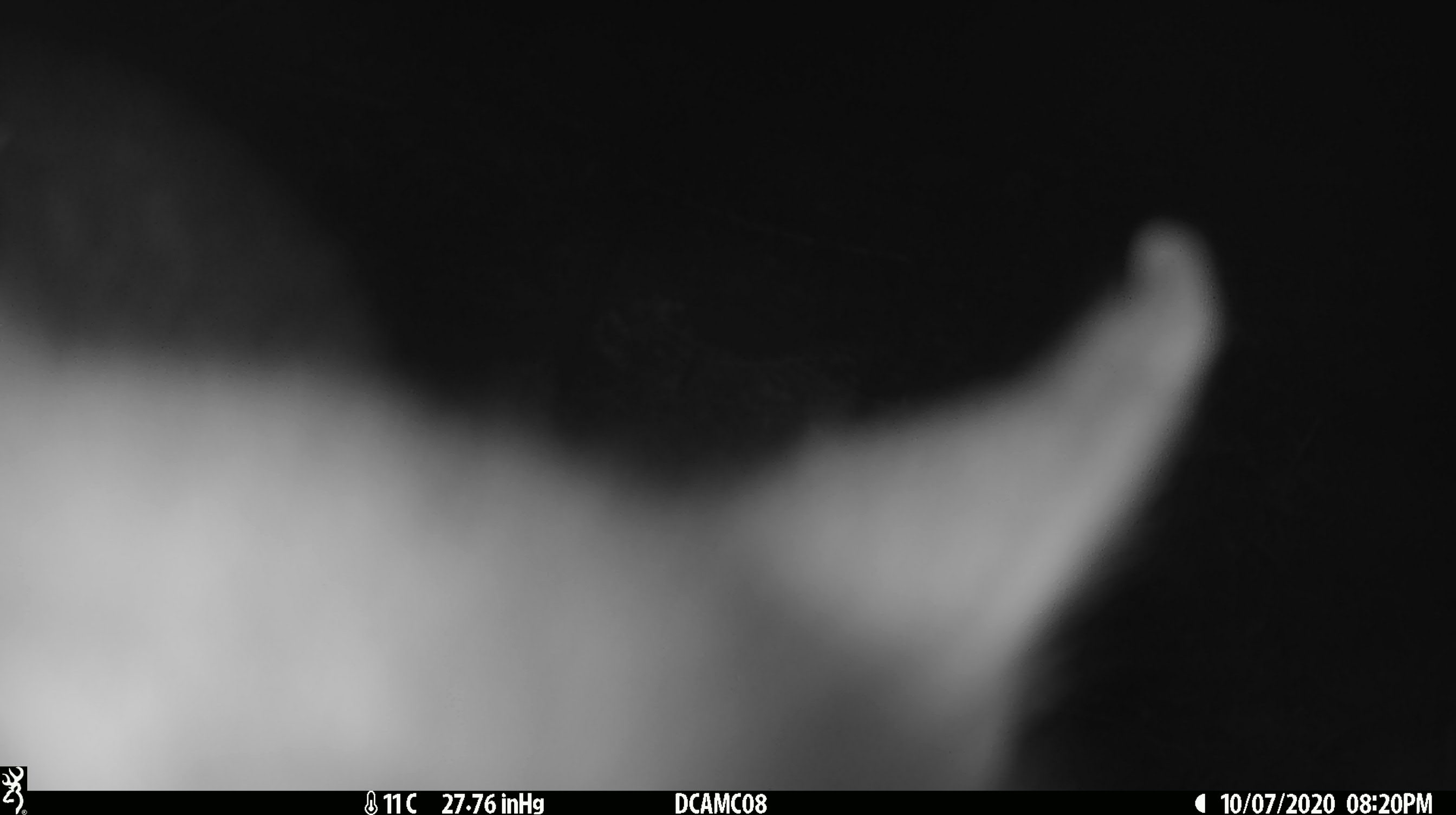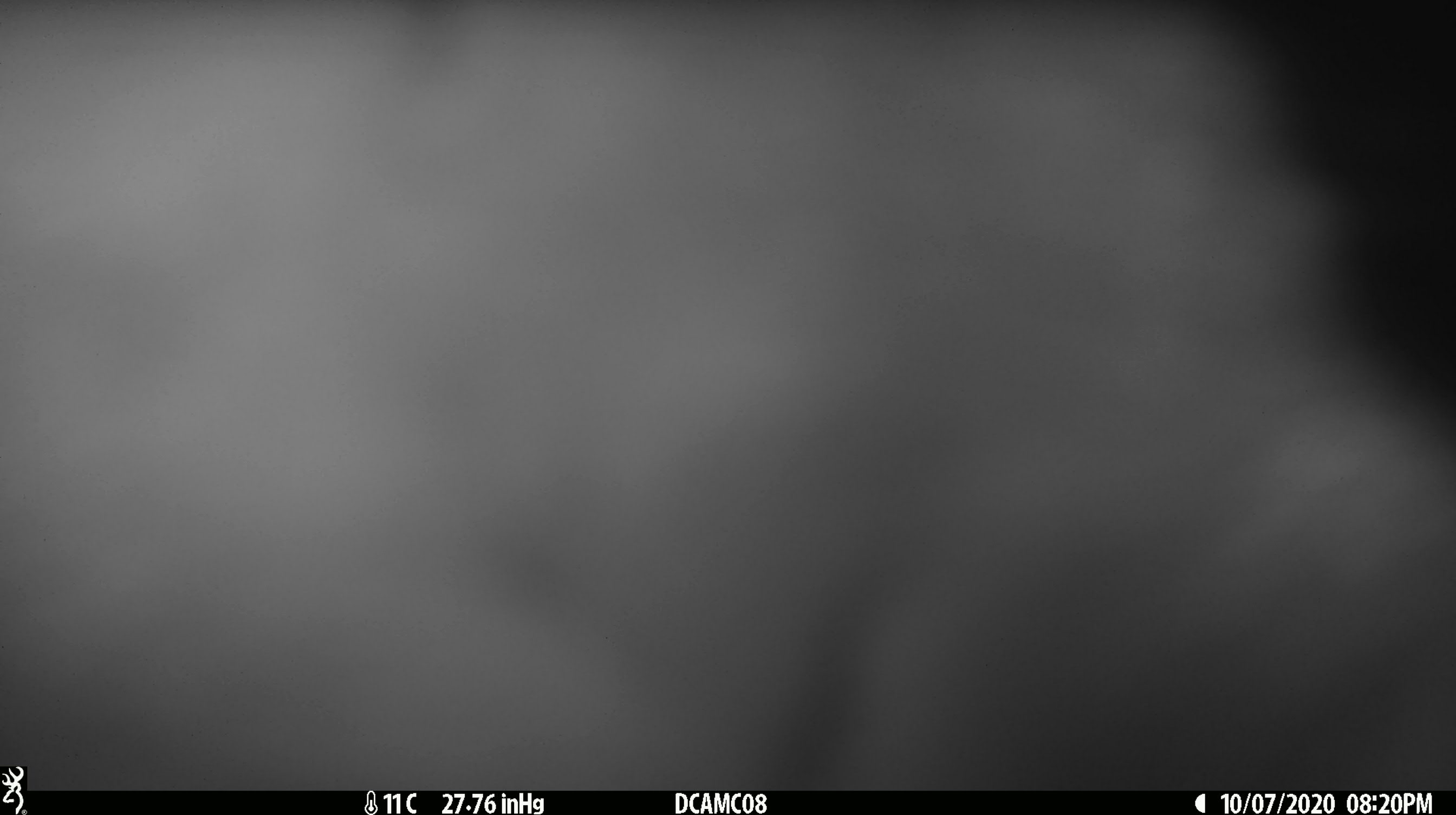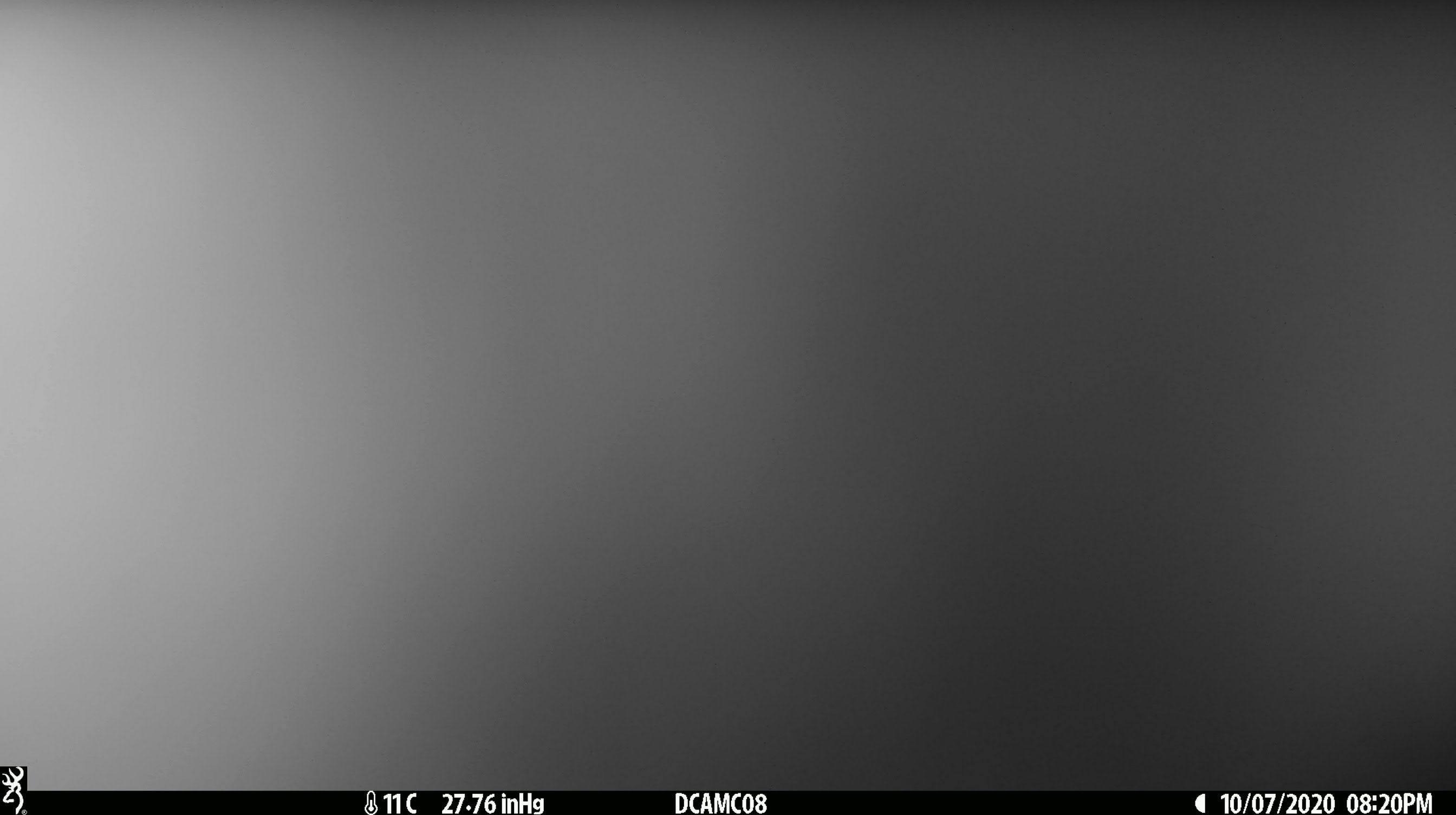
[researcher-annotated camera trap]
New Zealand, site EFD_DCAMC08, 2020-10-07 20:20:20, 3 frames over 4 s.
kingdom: Animalia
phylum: Chordata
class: Mammalia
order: Diprotodontia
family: Phalangeridae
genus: Trichosurus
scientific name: Trichosurus vulpecula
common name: common brushtail possum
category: possum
Possum (common brushtail possum) (Trichosurus vulpecula).